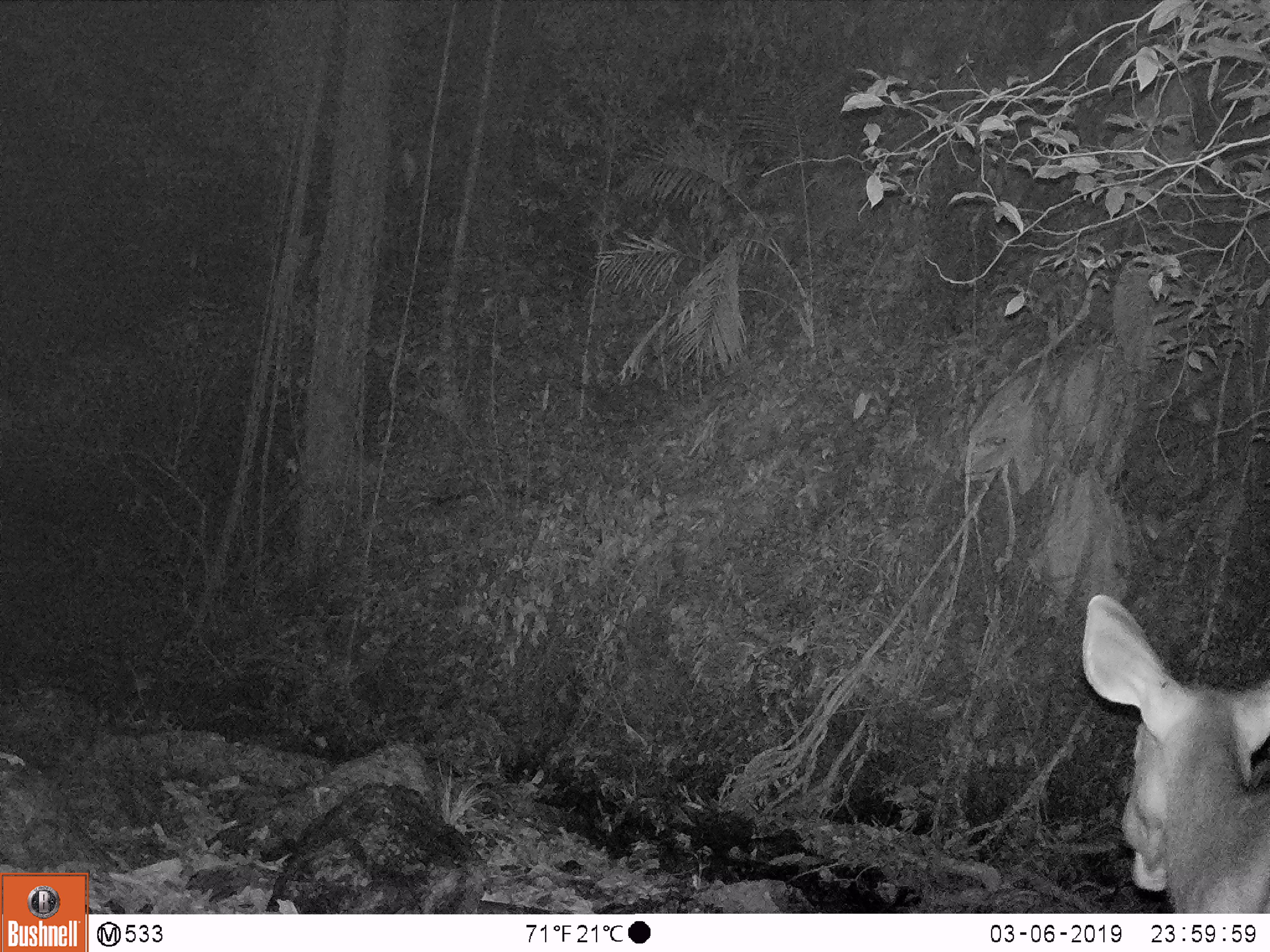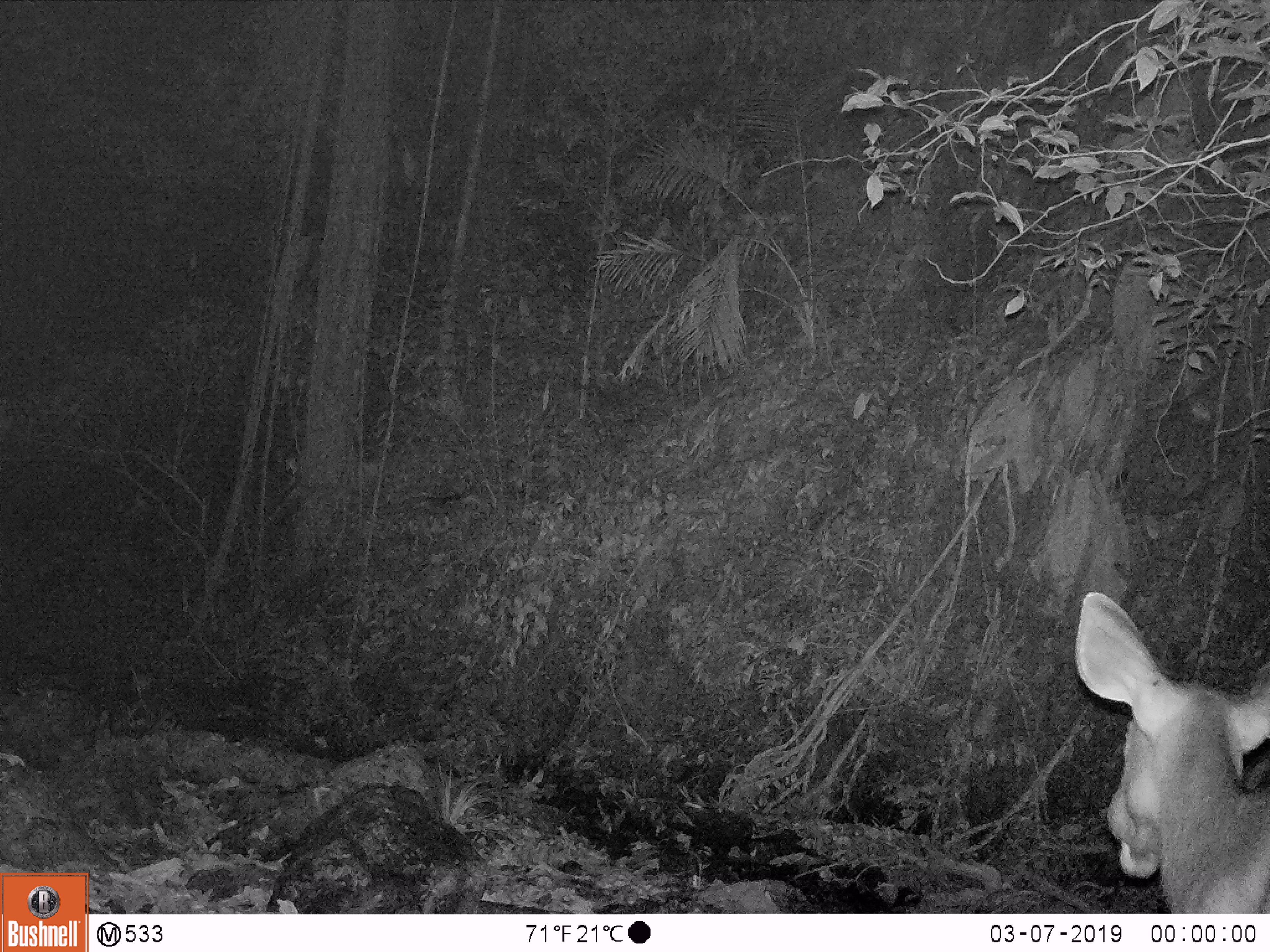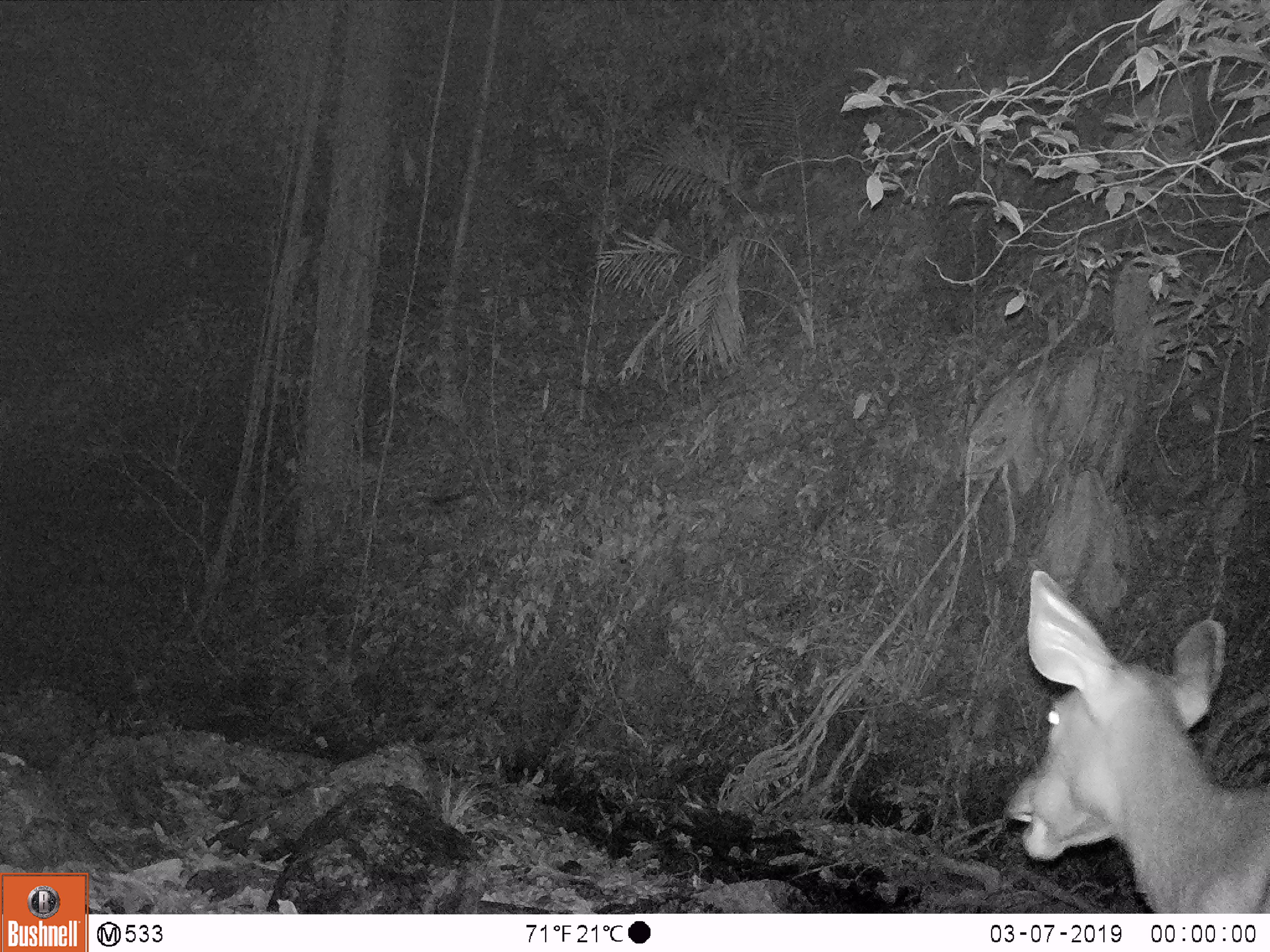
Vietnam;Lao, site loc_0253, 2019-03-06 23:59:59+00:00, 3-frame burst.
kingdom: Animalia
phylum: Chordata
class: Mammalia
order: Artiodactyla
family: Cervidae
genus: Rusa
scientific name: Rusa unicolor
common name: sambar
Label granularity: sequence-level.